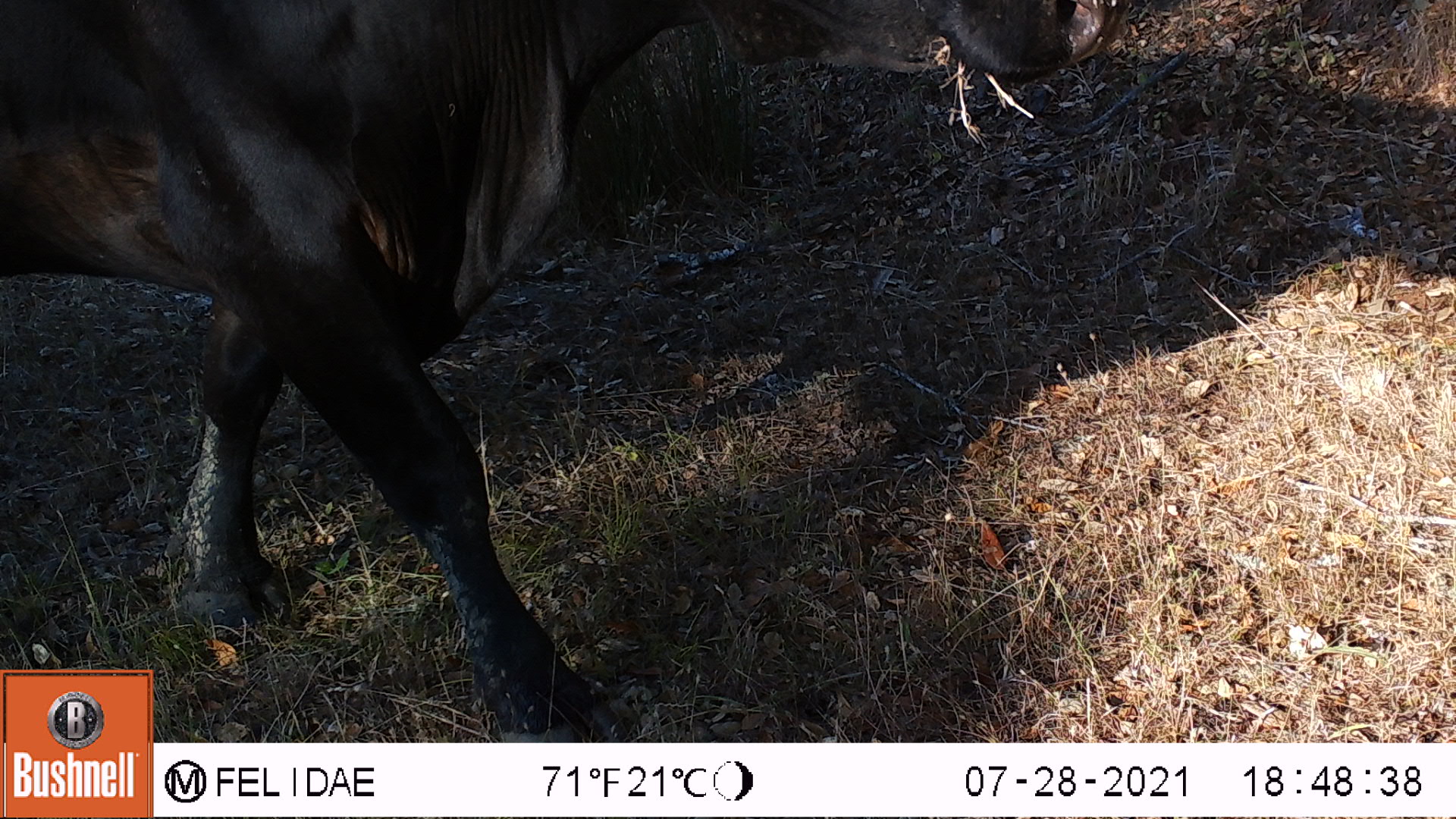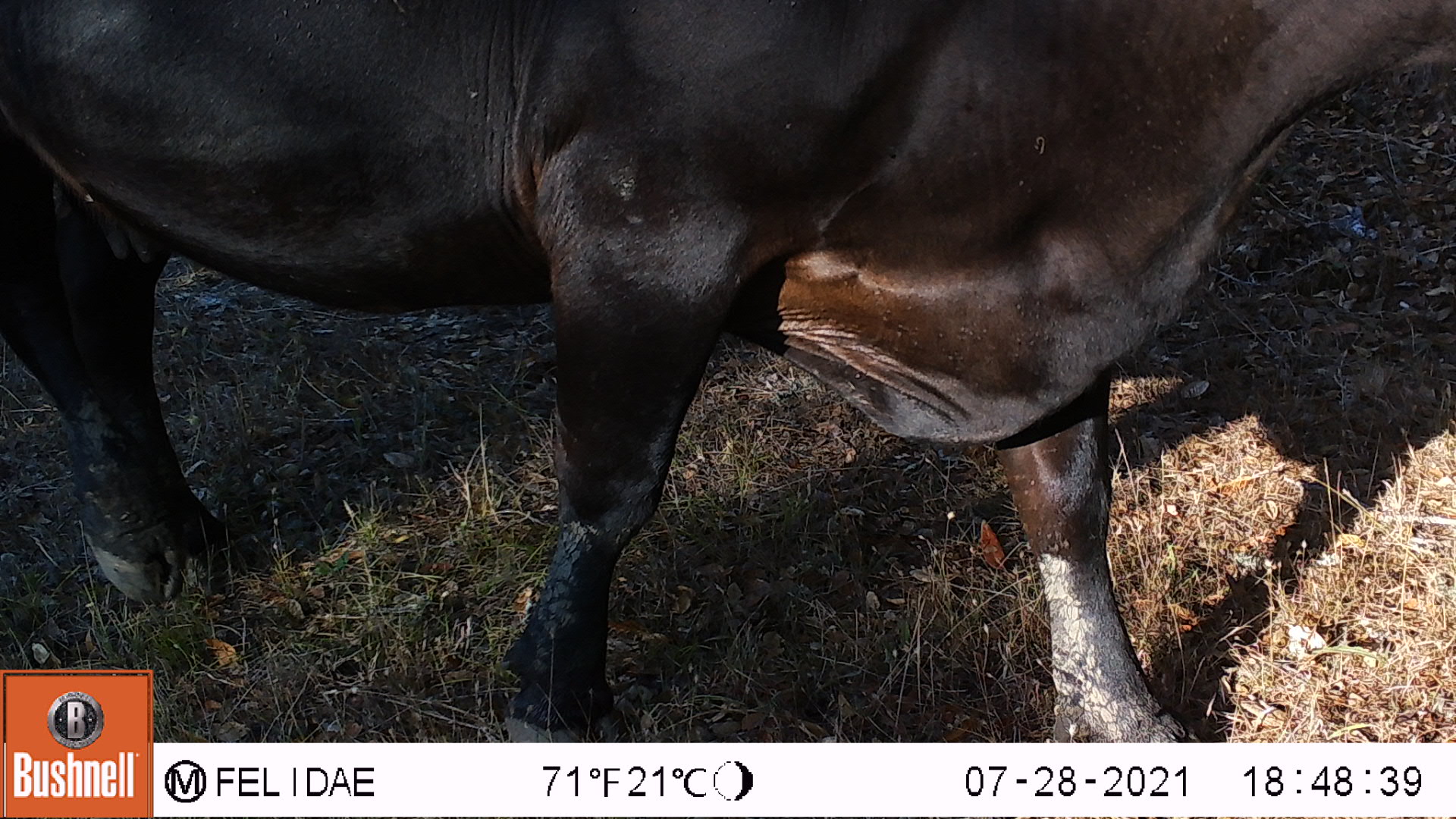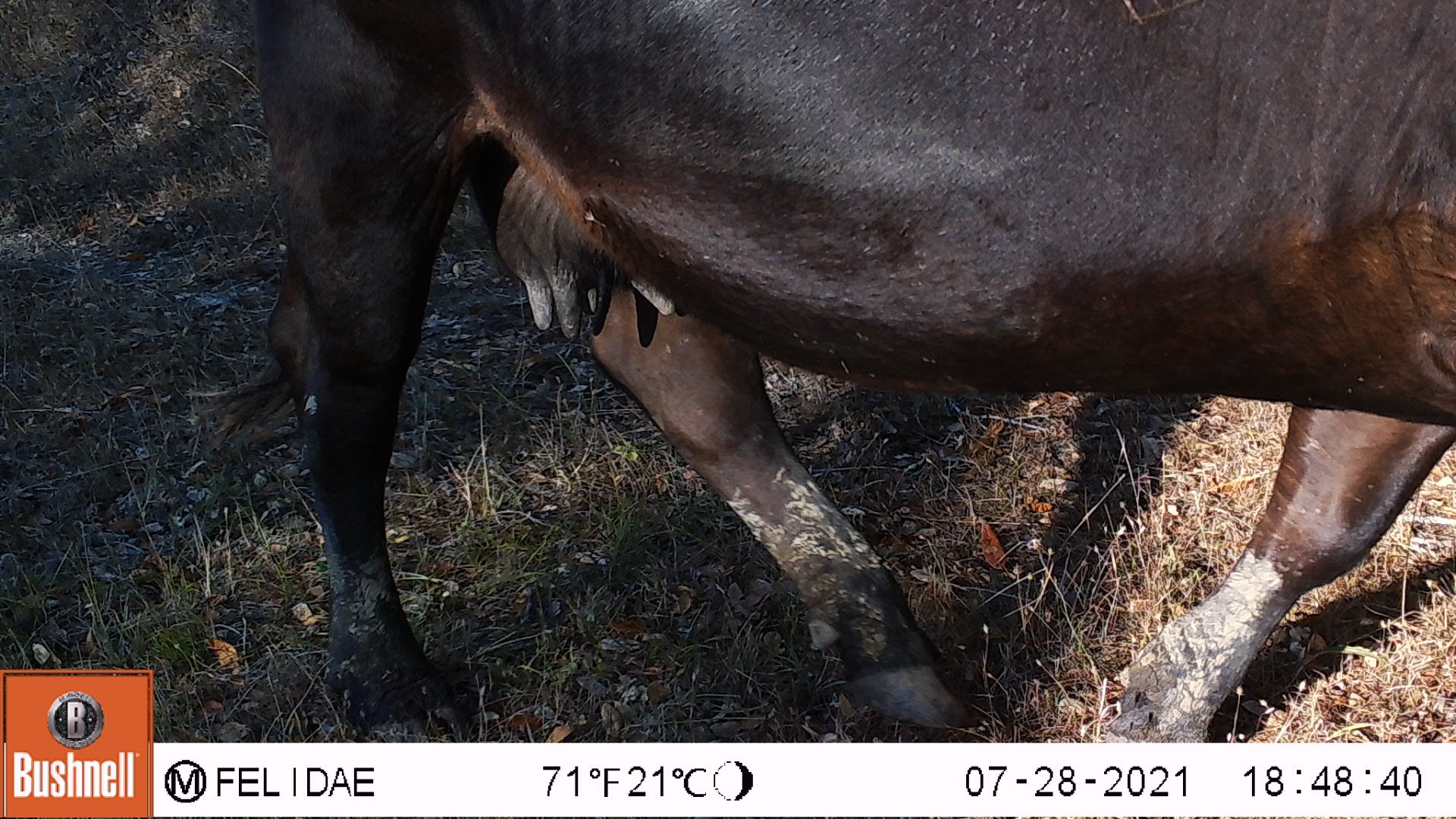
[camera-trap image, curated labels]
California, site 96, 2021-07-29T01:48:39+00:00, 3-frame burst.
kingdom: Animalia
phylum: Chordata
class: Mammalia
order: Artiodactyla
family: Bovidae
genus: Bos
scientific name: Bos taurus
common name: domestic cattle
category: cattle